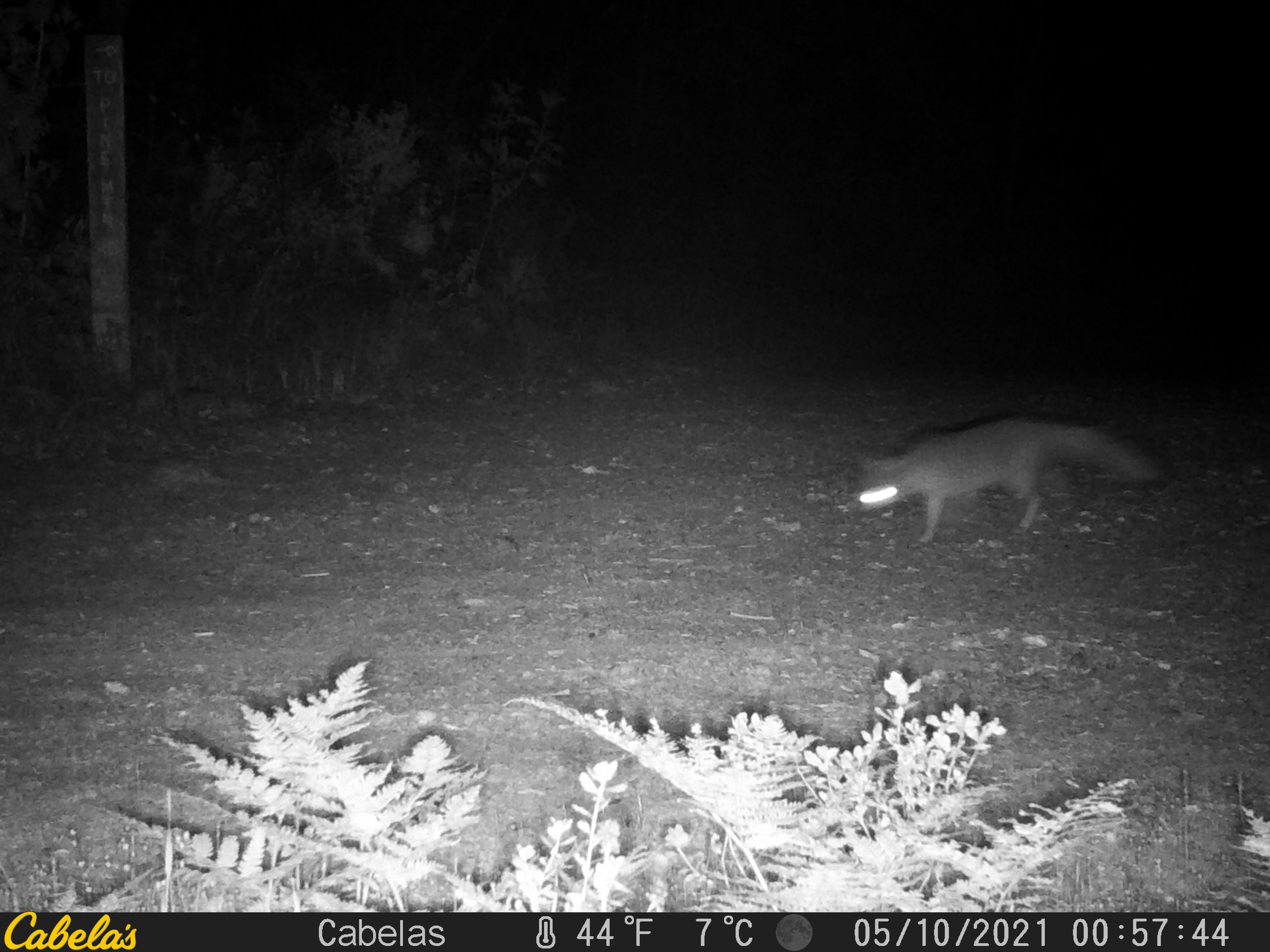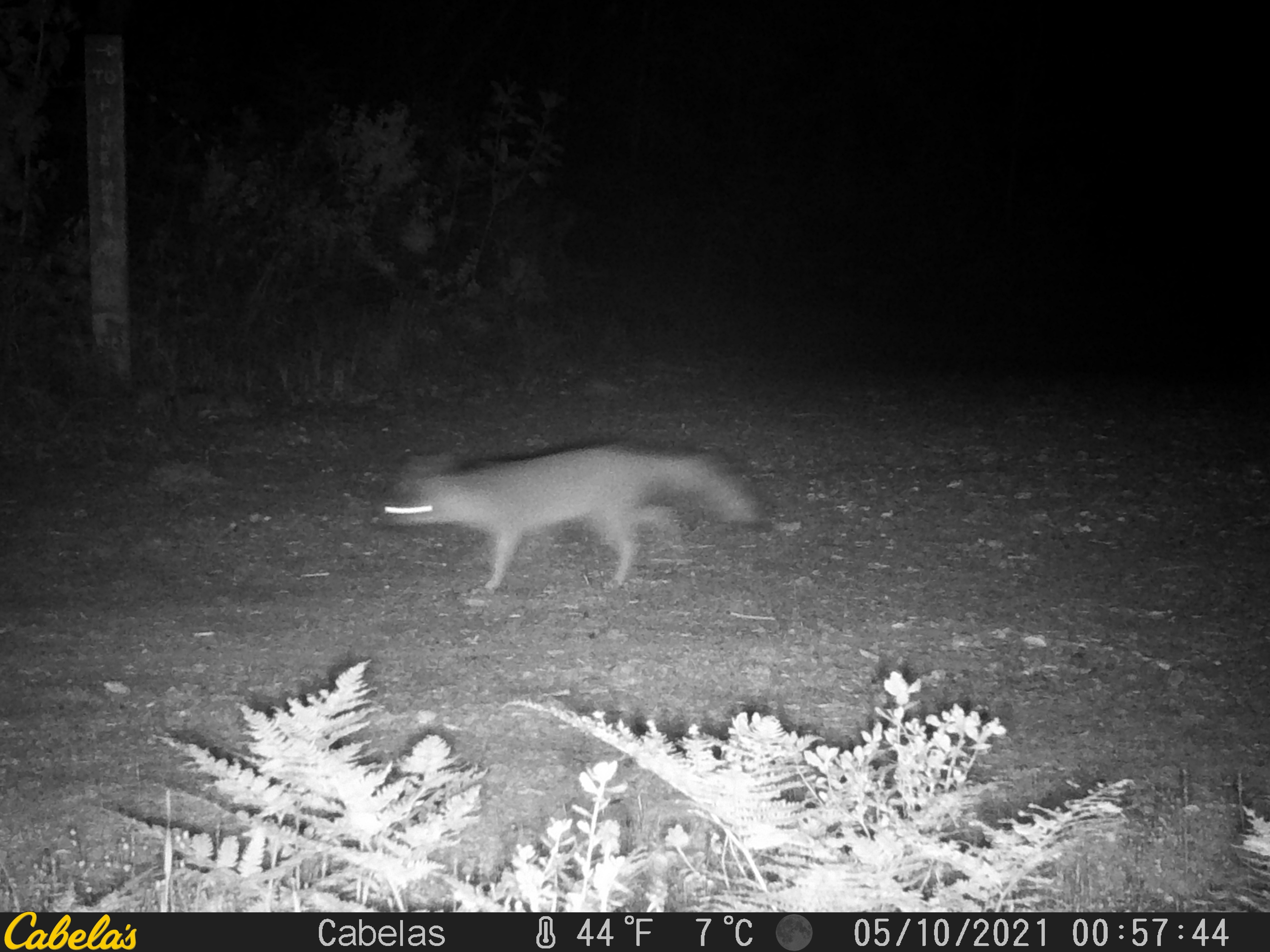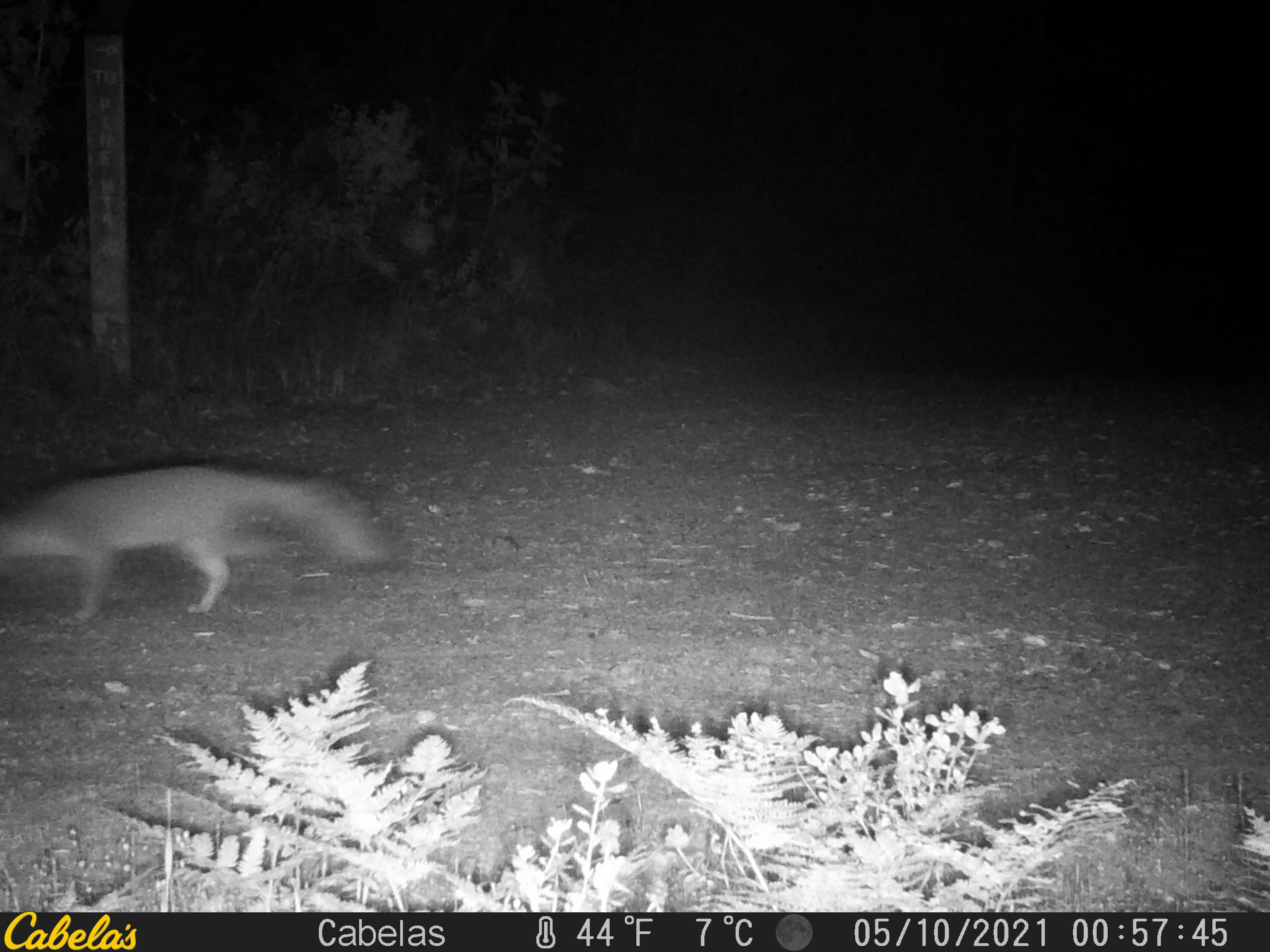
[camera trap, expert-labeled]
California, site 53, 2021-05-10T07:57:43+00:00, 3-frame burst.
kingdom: Animalia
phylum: Chordata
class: Mammalia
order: Carnivora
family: Canidae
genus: Urocyon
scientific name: Urocyon cinereoargenteus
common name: gray fox